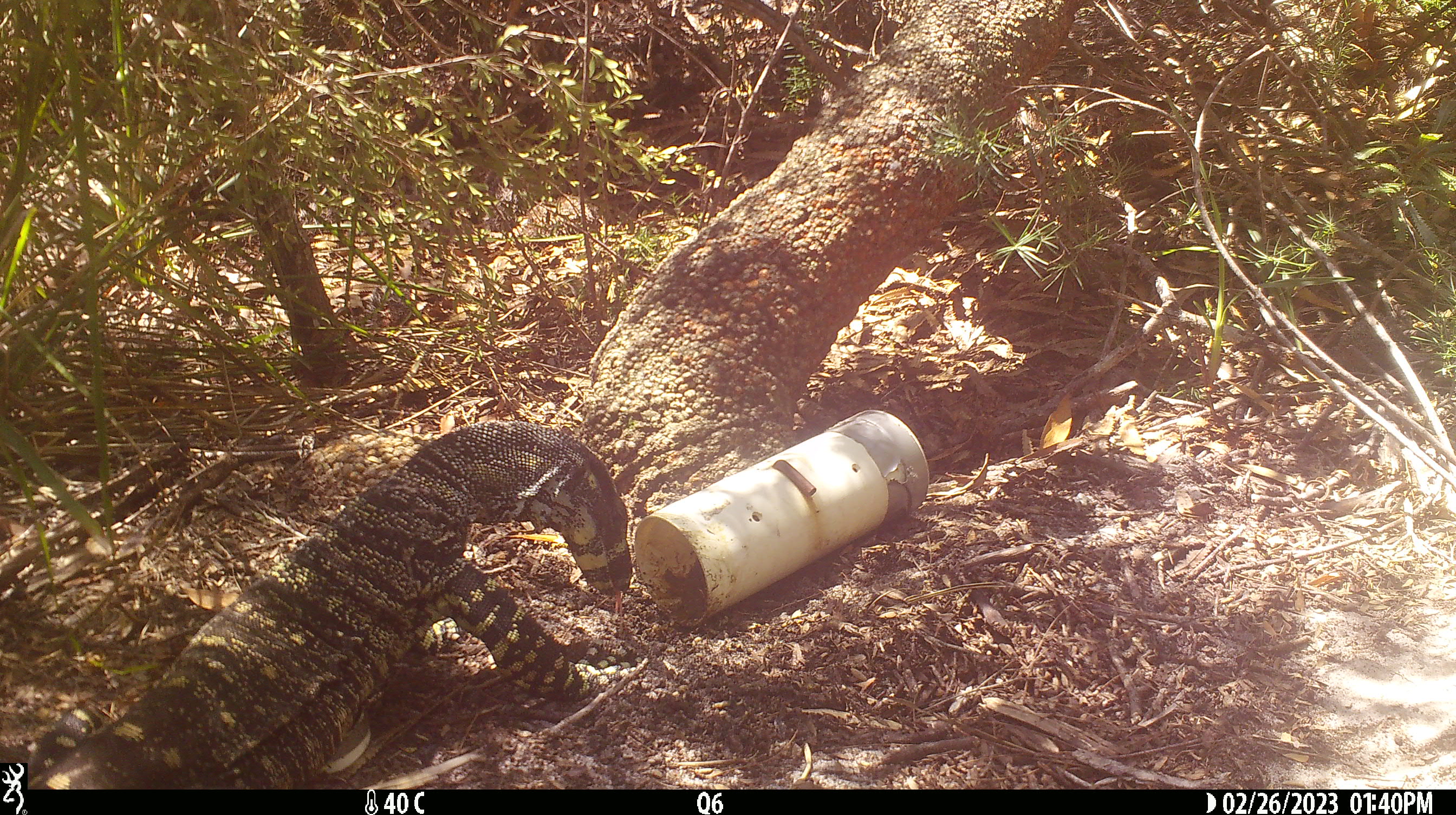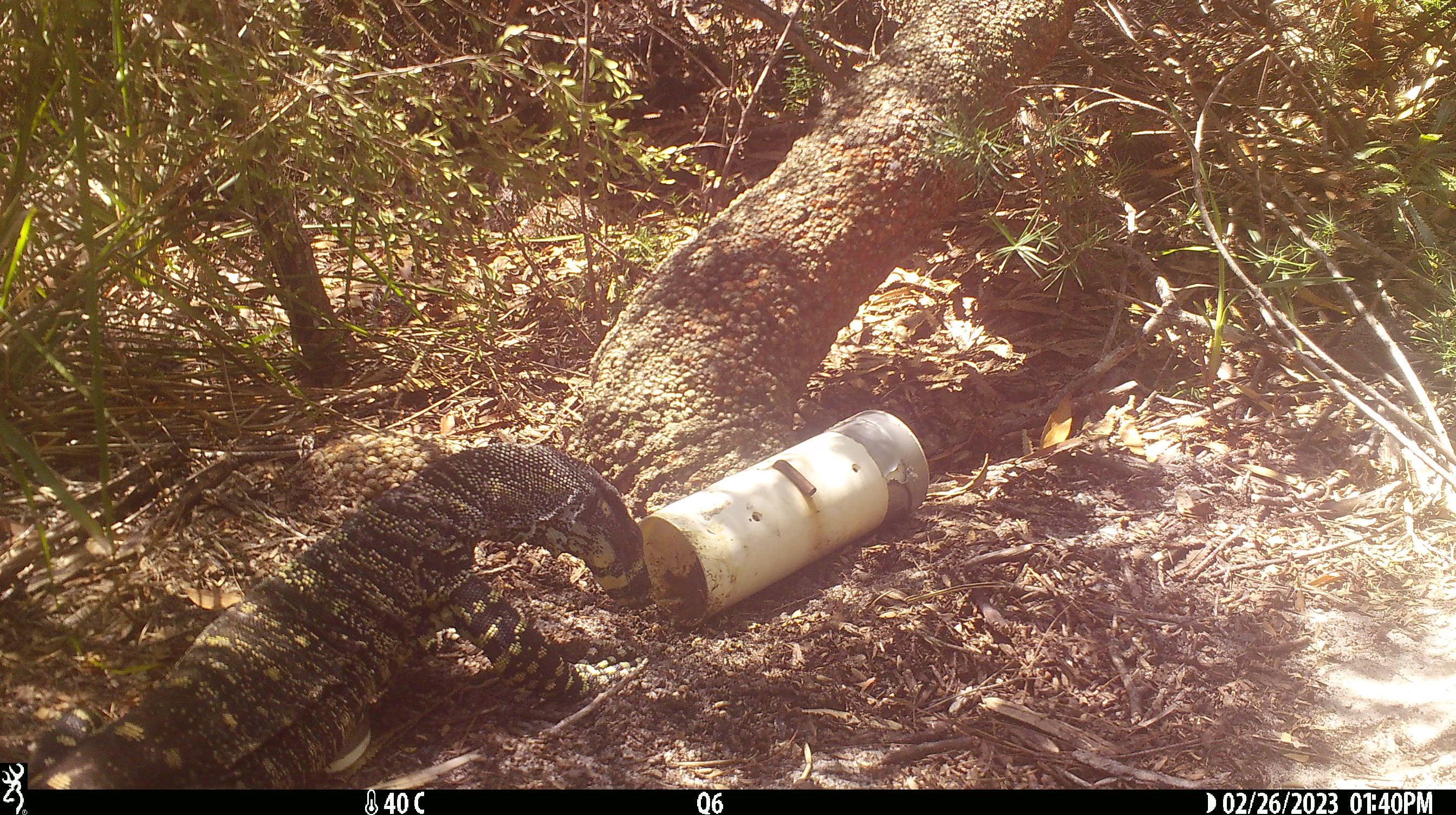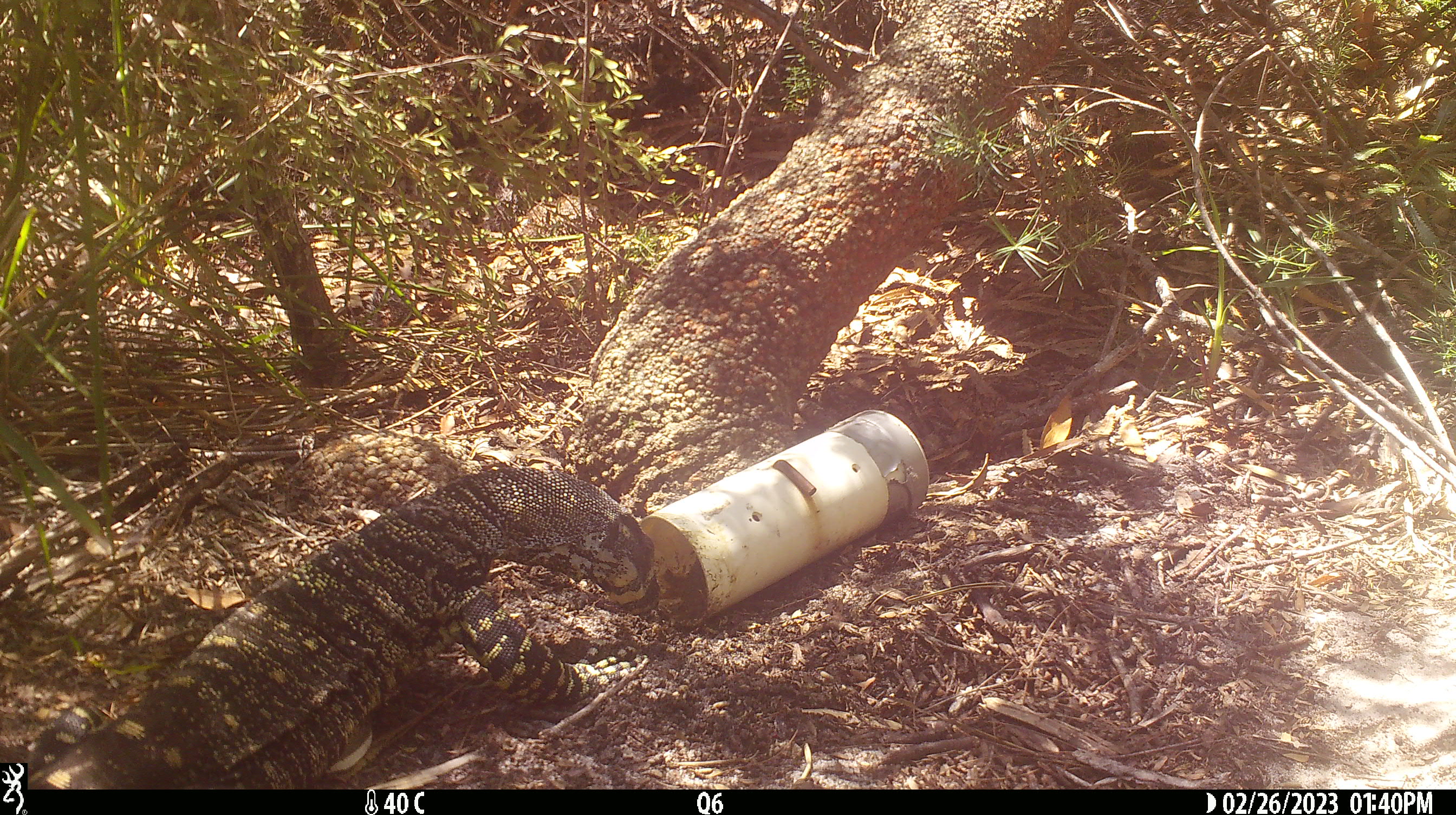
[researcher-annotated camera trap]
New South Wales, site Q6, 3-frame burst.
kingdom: Animalia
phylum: Chordata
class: Reptilia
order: Squamata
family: Varanidae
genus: Varanus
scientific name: Varanus varius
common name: lace monitor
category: goanna